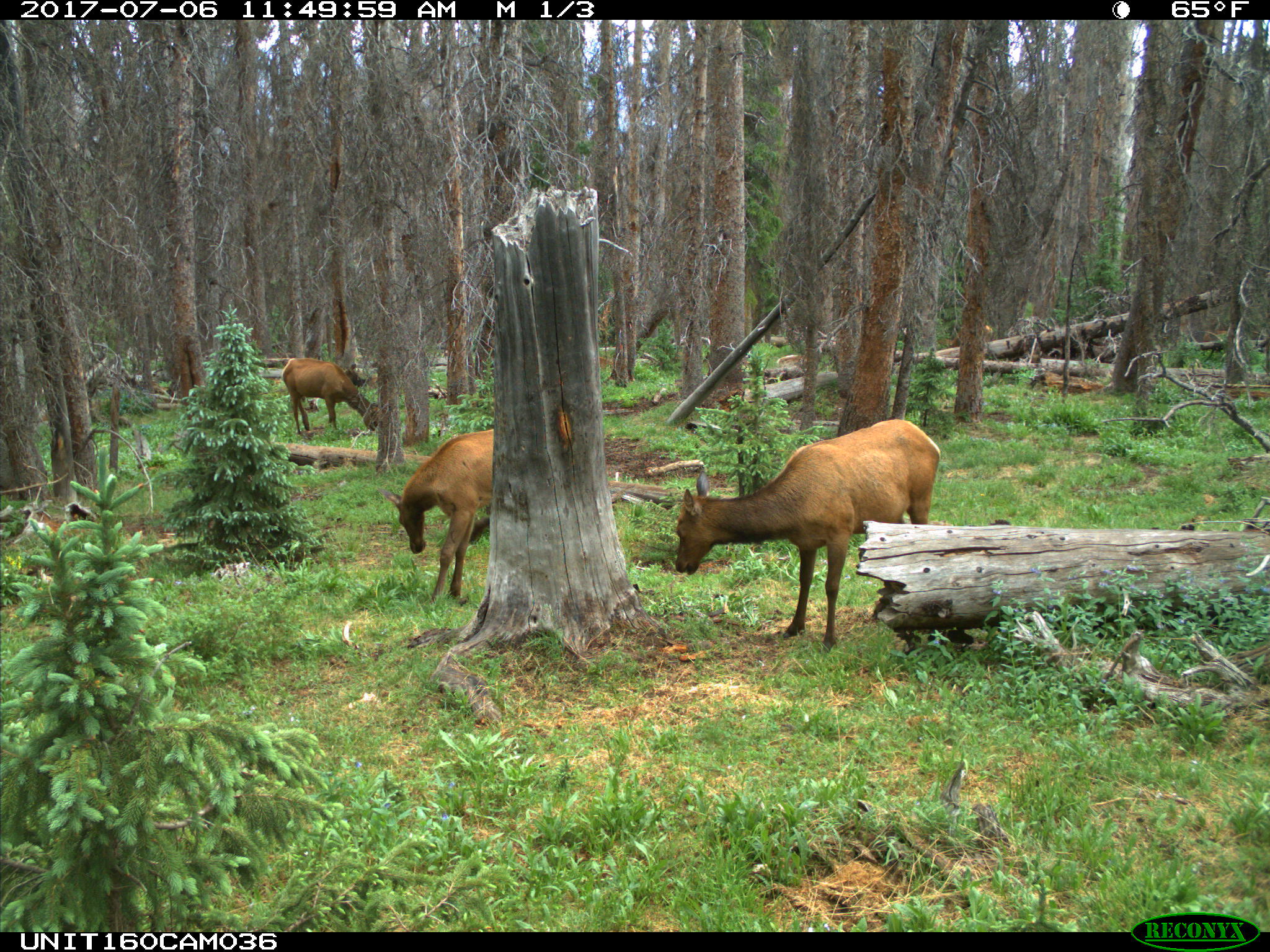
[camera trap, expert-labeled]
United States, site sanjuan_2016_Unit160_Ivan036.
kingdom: Animalia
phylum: Chordata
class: Mammalia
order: Artiodactyla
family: Cervidae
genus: Cervus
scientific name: Cervus elaphus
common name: red deer